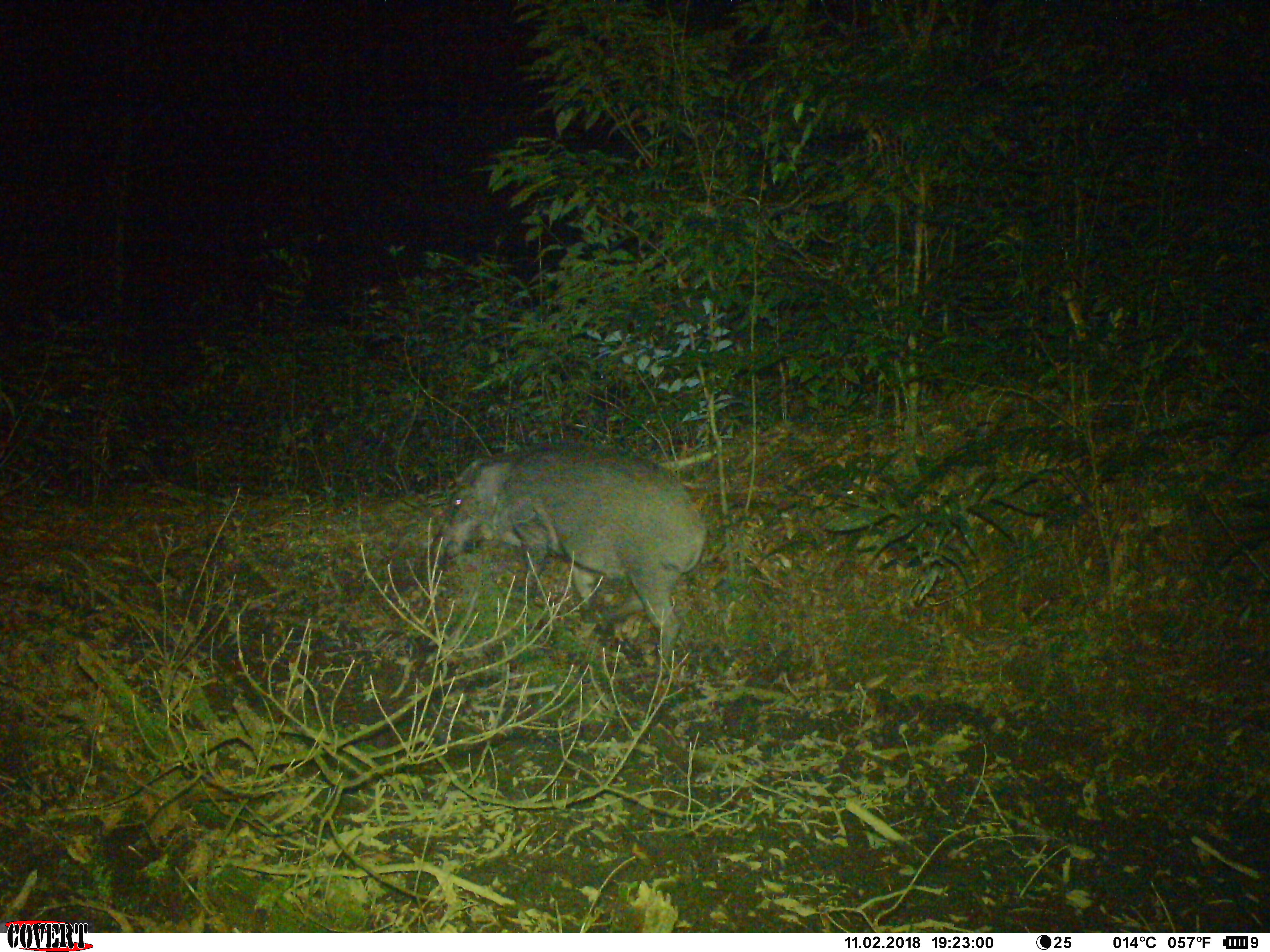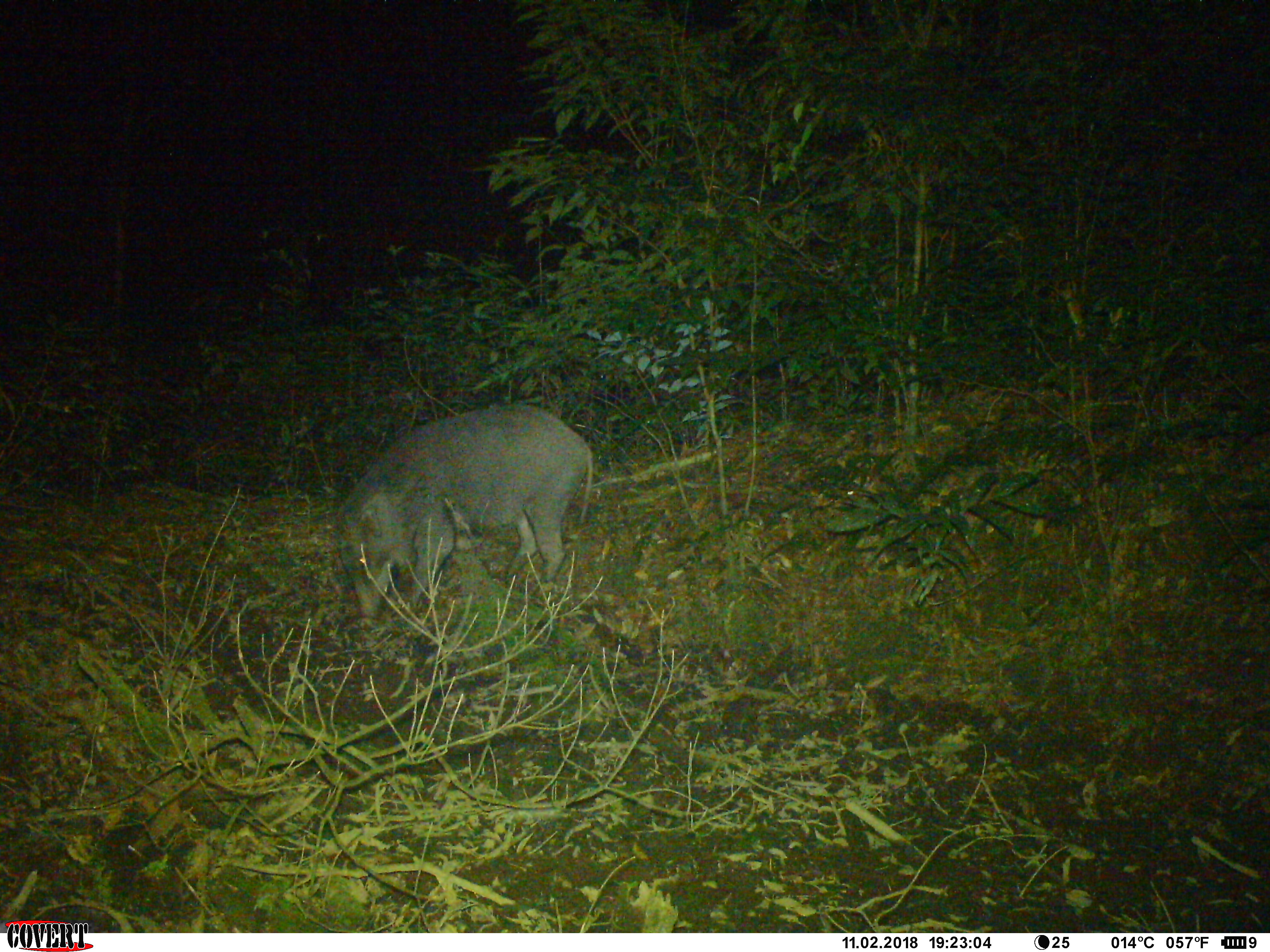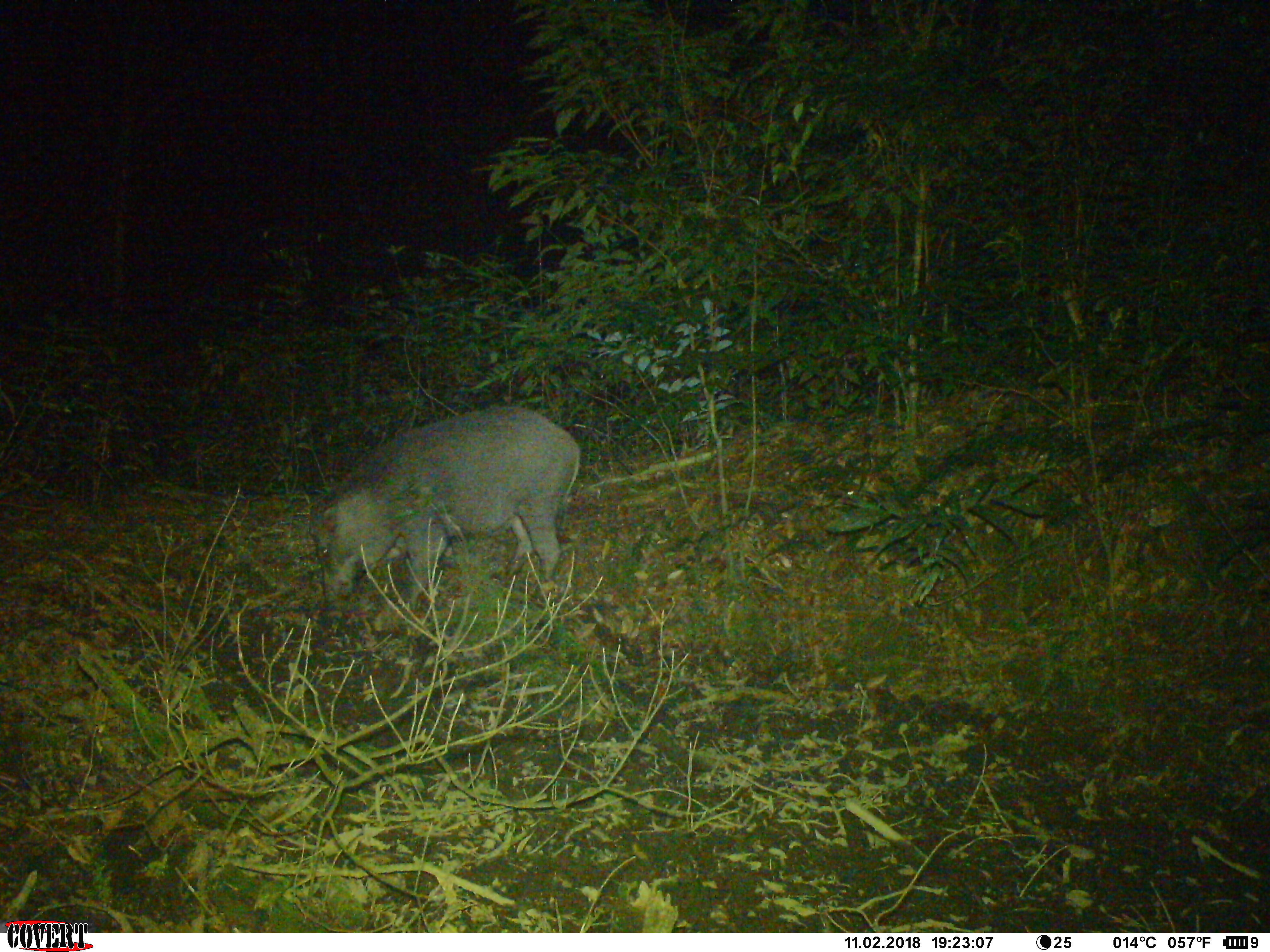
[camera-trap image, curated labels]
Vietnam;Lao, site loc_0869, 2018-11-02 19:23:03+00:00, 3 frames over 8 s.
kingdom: Animalia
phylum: Chordata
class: Mammalia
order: Artiodactyla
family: Suidae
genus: Sus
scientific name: Sus scrofa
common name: eurasian wild pig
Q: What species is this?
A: Eurasian wild pig (Sus scrofa).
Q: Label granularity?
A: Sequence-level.